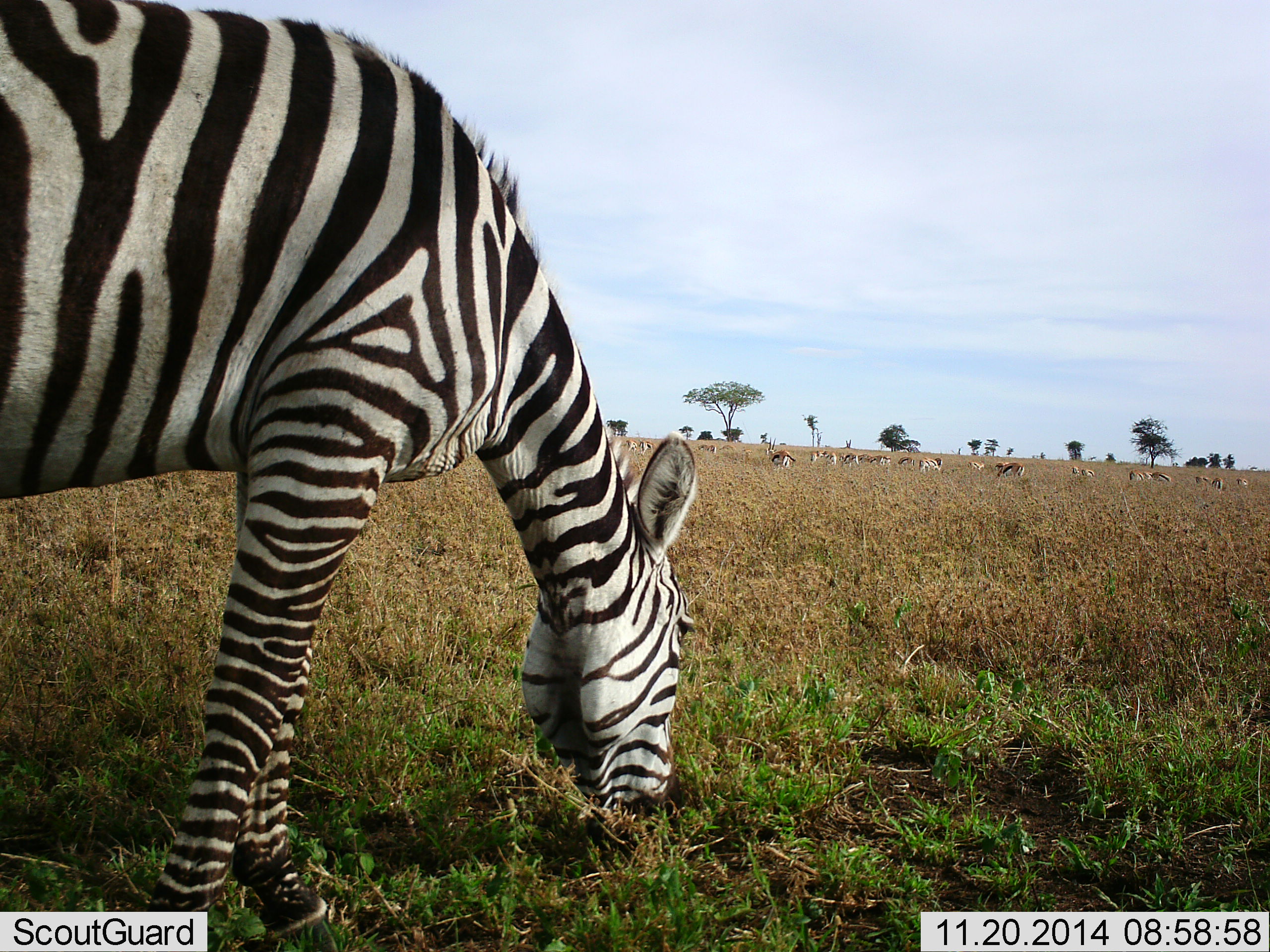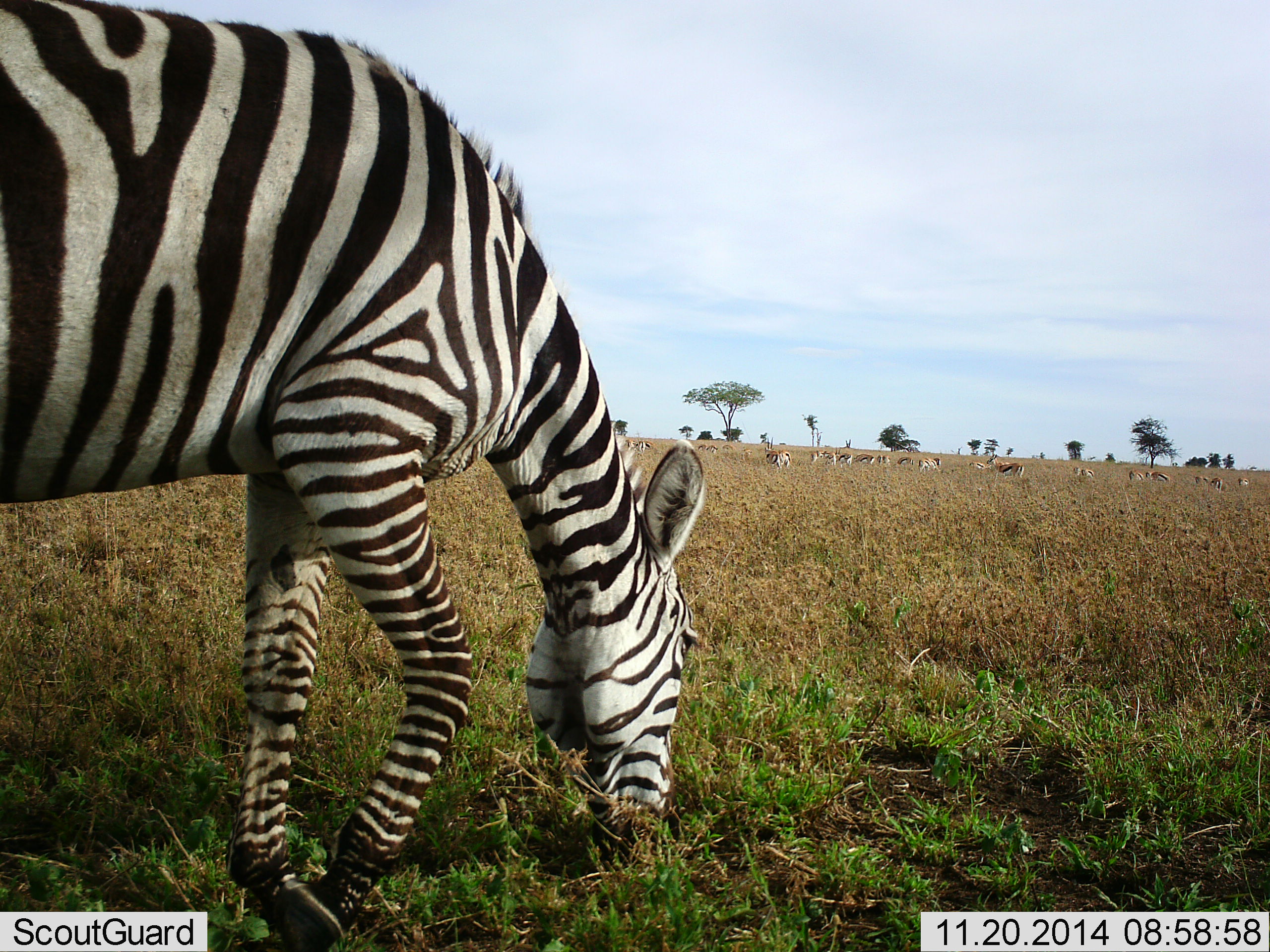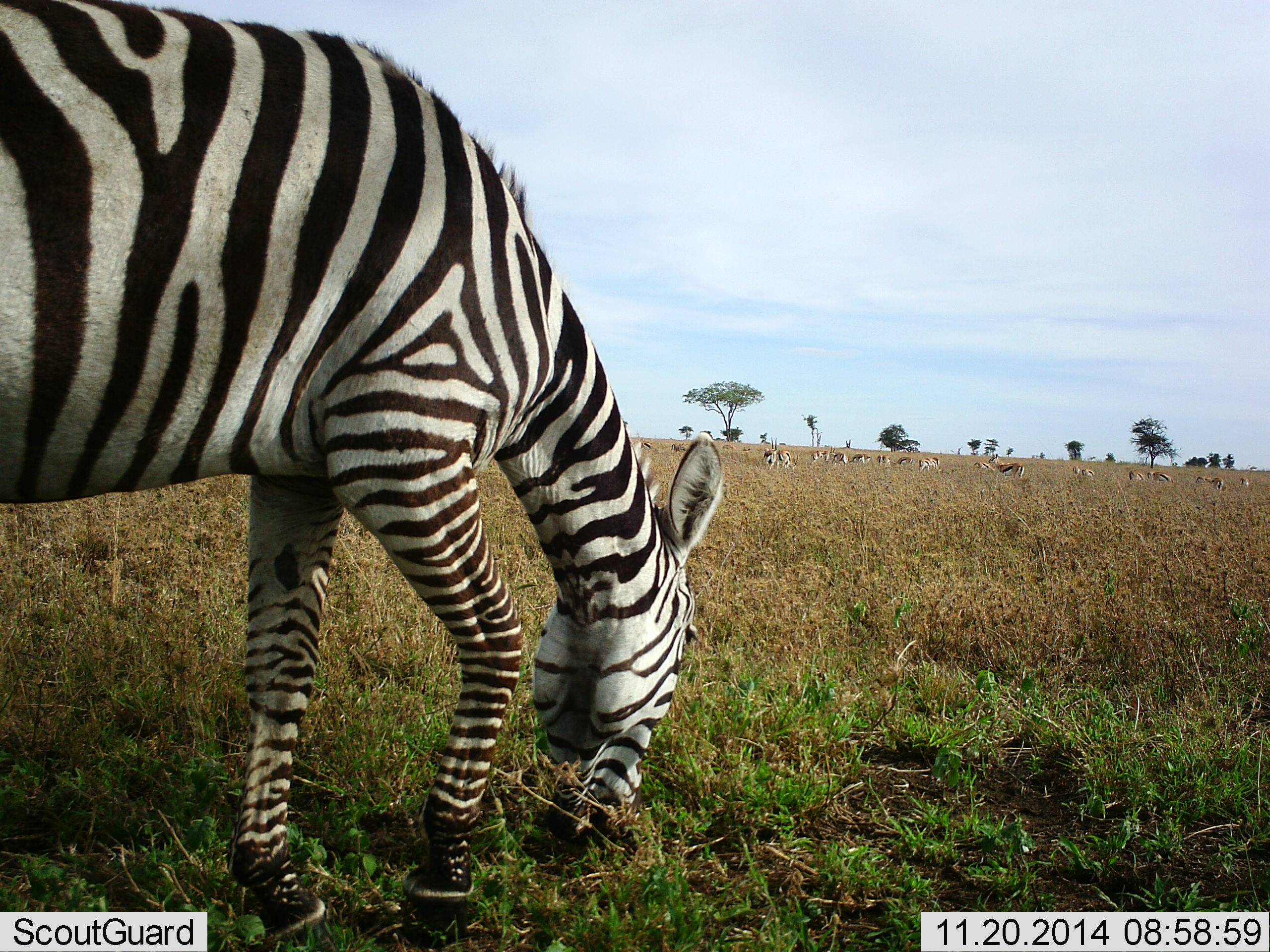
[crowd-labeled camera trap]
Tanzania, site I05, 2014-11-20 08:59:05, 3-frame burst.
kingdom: Animalia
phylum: Chordata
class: Mammalia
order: Artiodactyla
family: Bovidae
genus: Eudorcas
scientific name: Eudorcas thomsonii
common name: thomson's gazelle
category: gazellethomsons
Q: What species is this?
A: Gazellethomsons (thomson's gazelle) (Eudorcas thomsonii).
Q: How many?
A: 11-50.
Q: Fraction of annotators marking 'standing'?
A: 70%.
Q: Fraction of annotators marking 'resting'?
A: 0%.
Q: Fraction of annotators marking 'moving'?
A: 40%.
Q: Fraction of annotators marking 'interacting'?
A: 0%.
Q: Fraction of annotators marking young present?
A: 0%.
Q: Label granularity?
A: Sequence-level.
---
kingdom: Animalia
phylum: Chordata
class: Mammalia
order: Perissodactyla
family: Equidae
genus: Equus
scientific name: Equus quagga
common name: plains zebra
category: zebra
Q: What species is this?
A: Zebra (plains zebra) (Equus quagga).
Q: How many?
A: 1.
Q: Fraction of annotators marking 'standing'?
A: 16%.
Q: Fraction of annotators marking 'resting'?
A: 0%.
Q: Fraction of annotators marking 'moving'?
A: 5%.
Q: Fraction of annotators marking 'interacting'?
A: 0%.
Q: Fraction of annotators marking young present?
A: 0%.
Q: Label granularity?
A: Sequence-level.